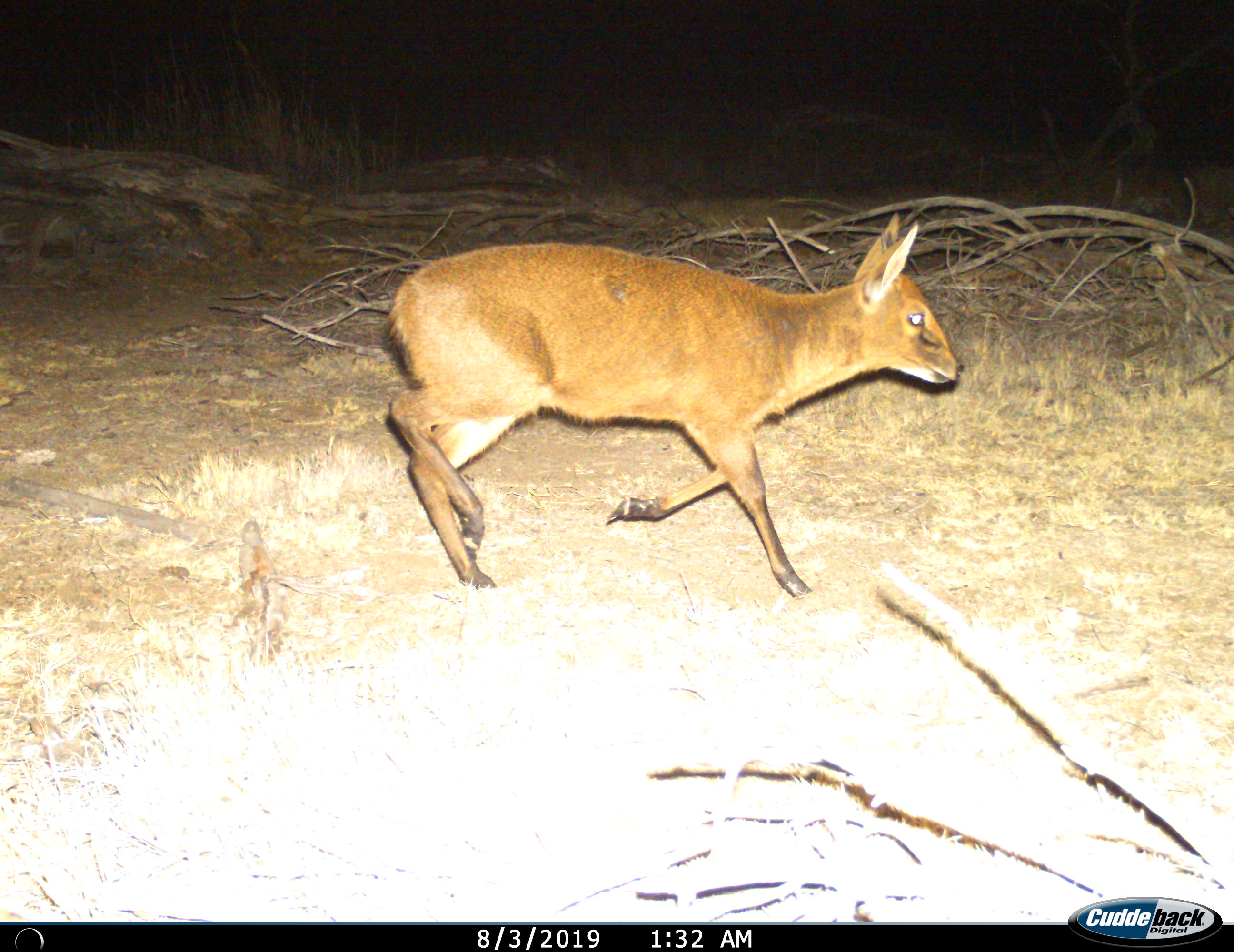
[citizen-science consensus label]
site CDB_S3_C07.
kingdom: Animalia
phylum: Chordata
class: Mammalia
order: Artiodactyla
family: Bovidae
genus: Sylvicapra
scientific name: Sylvicapra grimmia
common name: common duiker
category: duikercommongrey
Duikercommongrey (common duiker) (Sylvicapra grimmia), count 1. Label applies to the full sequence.